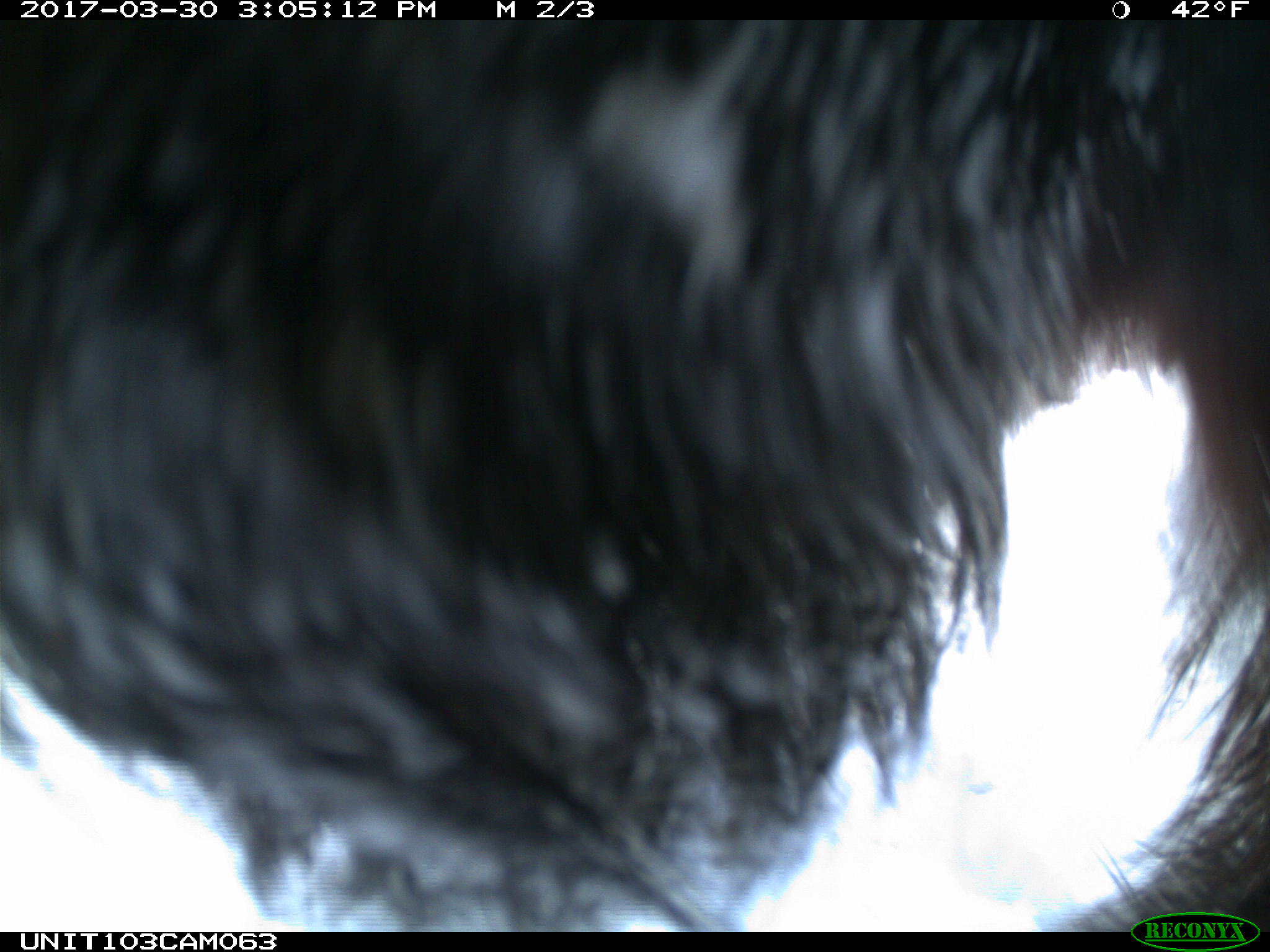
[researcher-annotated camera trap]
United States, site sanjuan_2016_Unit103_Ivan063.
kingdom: Animalia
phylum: Chordata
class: Mammalia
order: Carnivora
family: Ursidae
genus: Ursus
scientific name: Ursus americanus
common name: american black bear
Ursus americanus (american black bear).